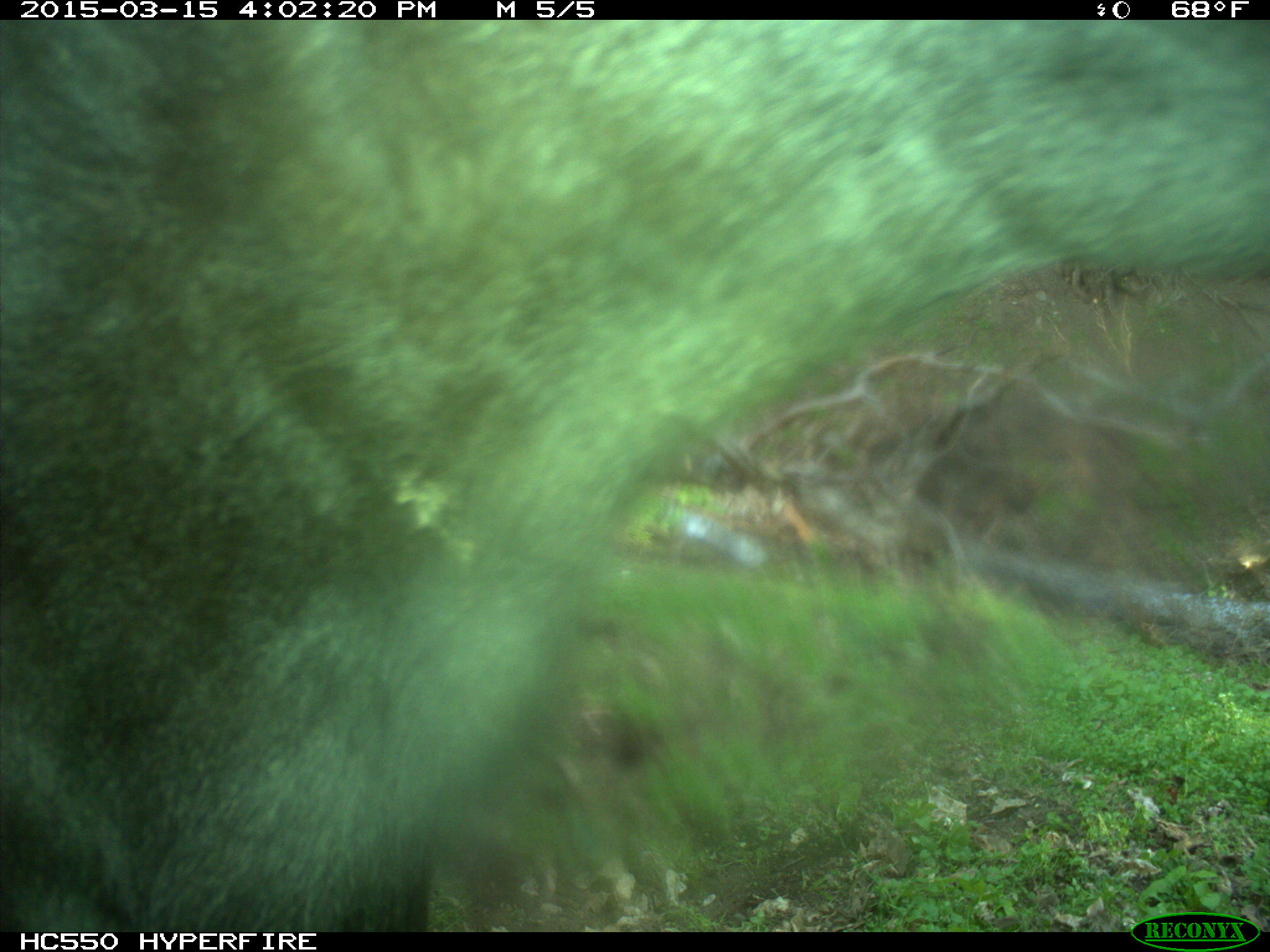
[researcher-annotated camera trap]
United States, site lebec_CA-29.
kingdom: Animalia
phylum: Chordata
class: Mammalia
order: Artiodactyla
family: Bovidae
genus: Bos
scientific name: Bos taurus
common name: domestic cow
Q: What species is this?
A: Bos taurus (domestic cow).